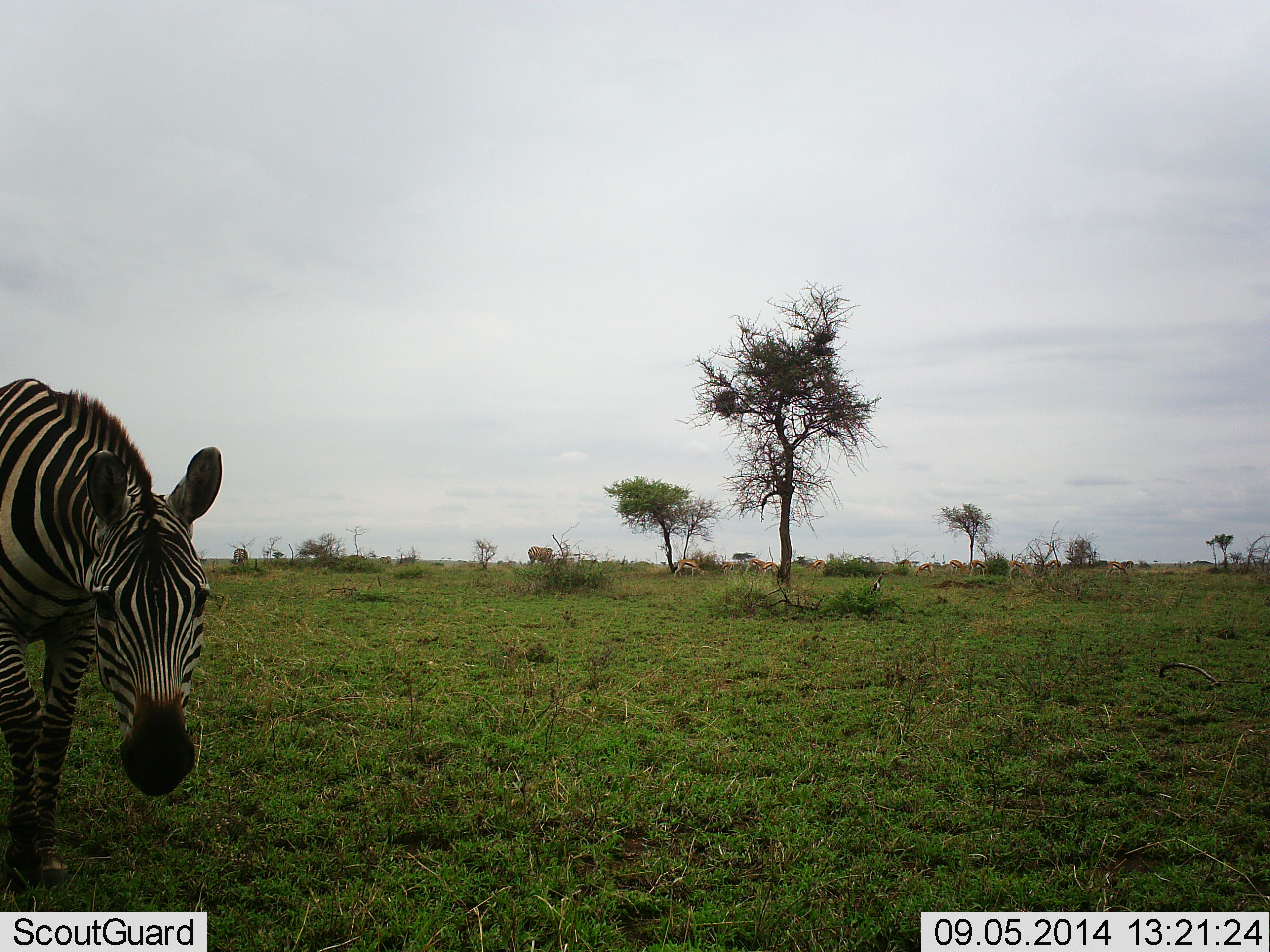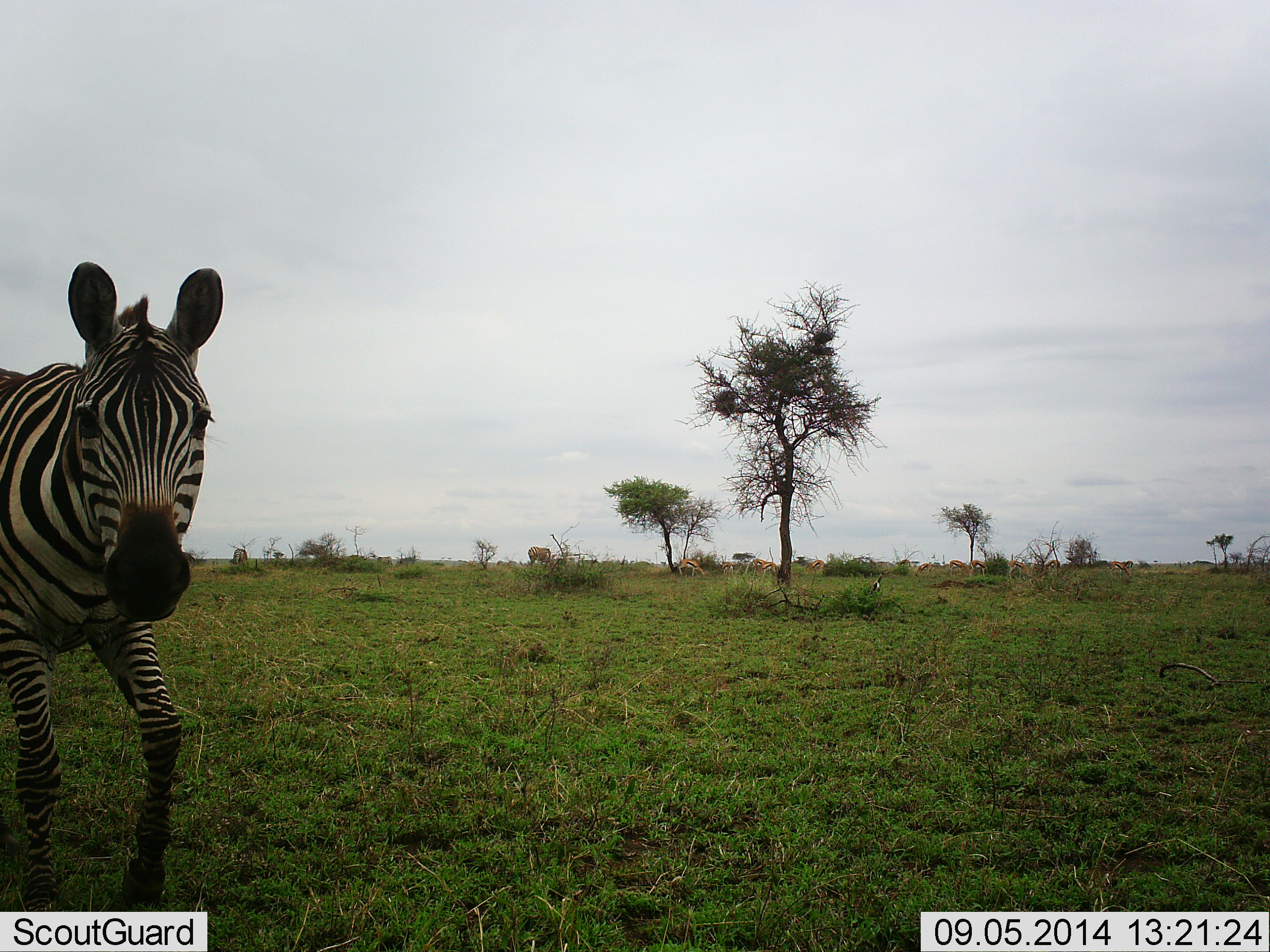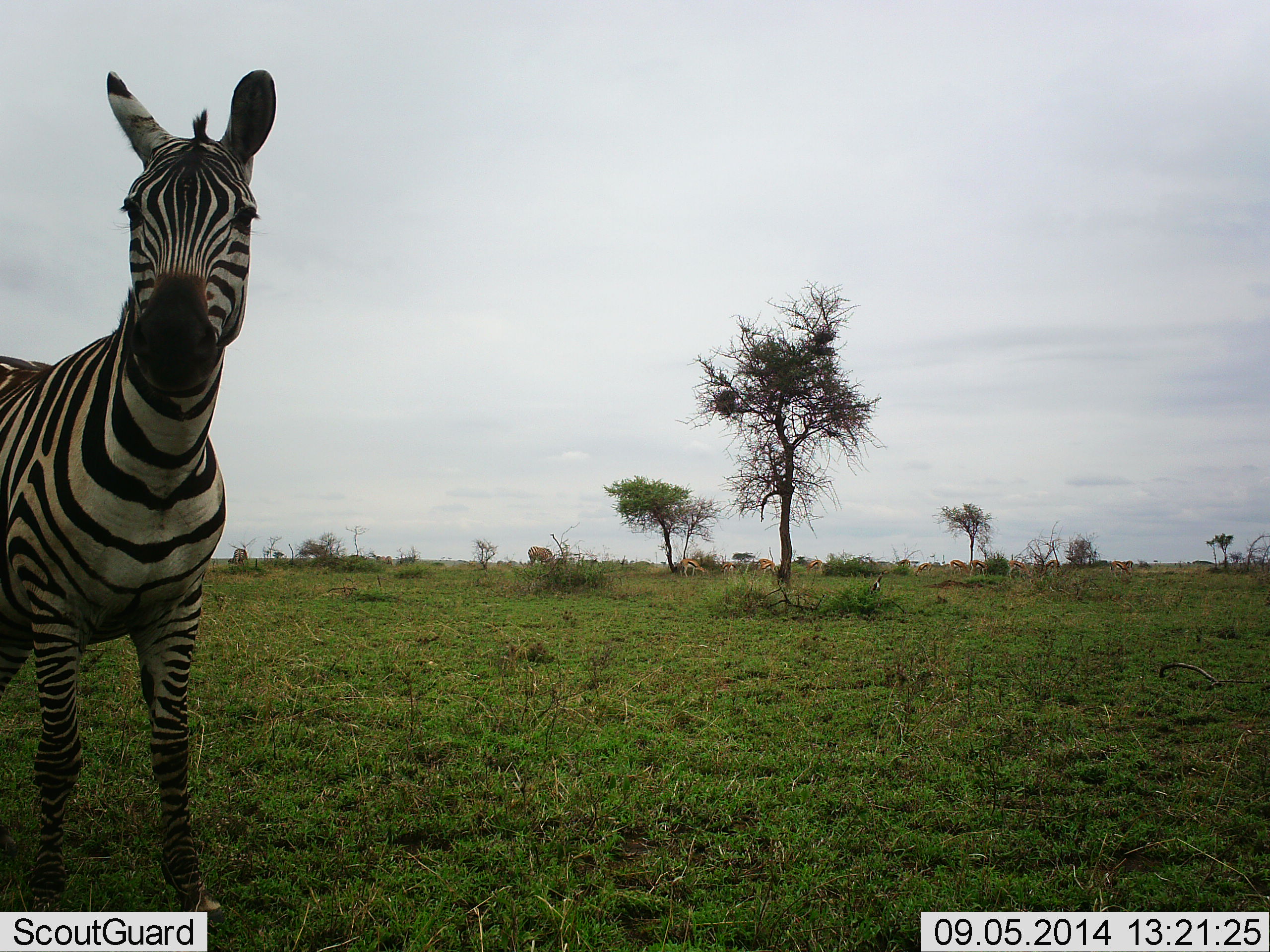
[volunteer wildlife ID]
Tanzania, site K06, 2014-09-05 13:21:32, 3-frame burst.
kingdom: Animalia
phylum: Chordata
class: Mammalia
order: Perissodactyla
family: Equidae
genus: Equus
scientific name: Equus quagga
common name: plains zebra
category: zebra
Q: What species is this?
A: Zebra (plains zebra) (Equus quagga).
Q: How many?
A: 1.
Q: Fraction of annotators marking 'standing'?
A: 20%.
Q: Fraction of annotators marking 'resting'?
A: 0%.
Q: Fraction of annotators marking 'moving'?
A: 67%.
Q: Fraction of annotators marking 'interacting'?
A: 27%.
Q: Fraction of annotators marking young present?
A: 0%.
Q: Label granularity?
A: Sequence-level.